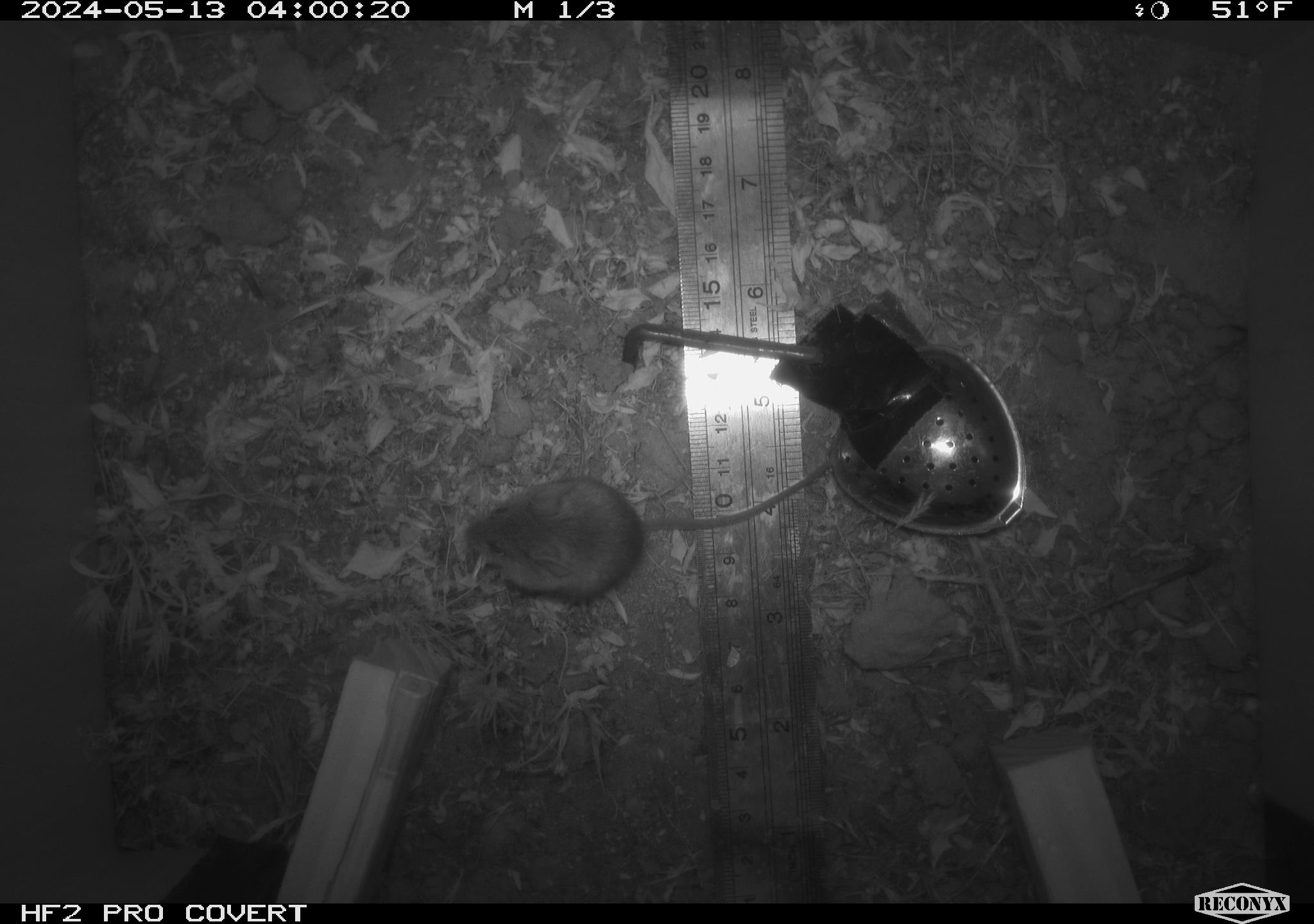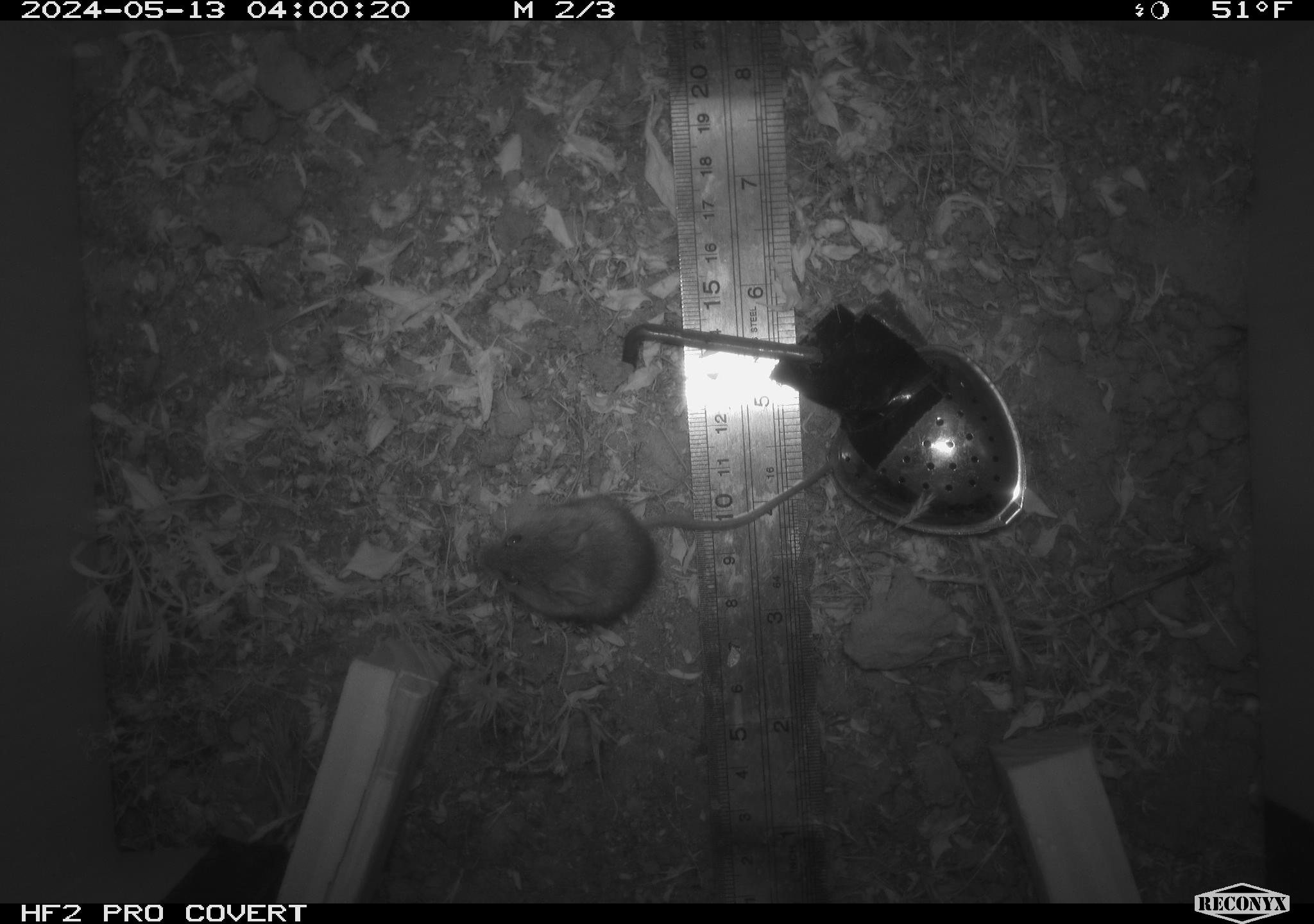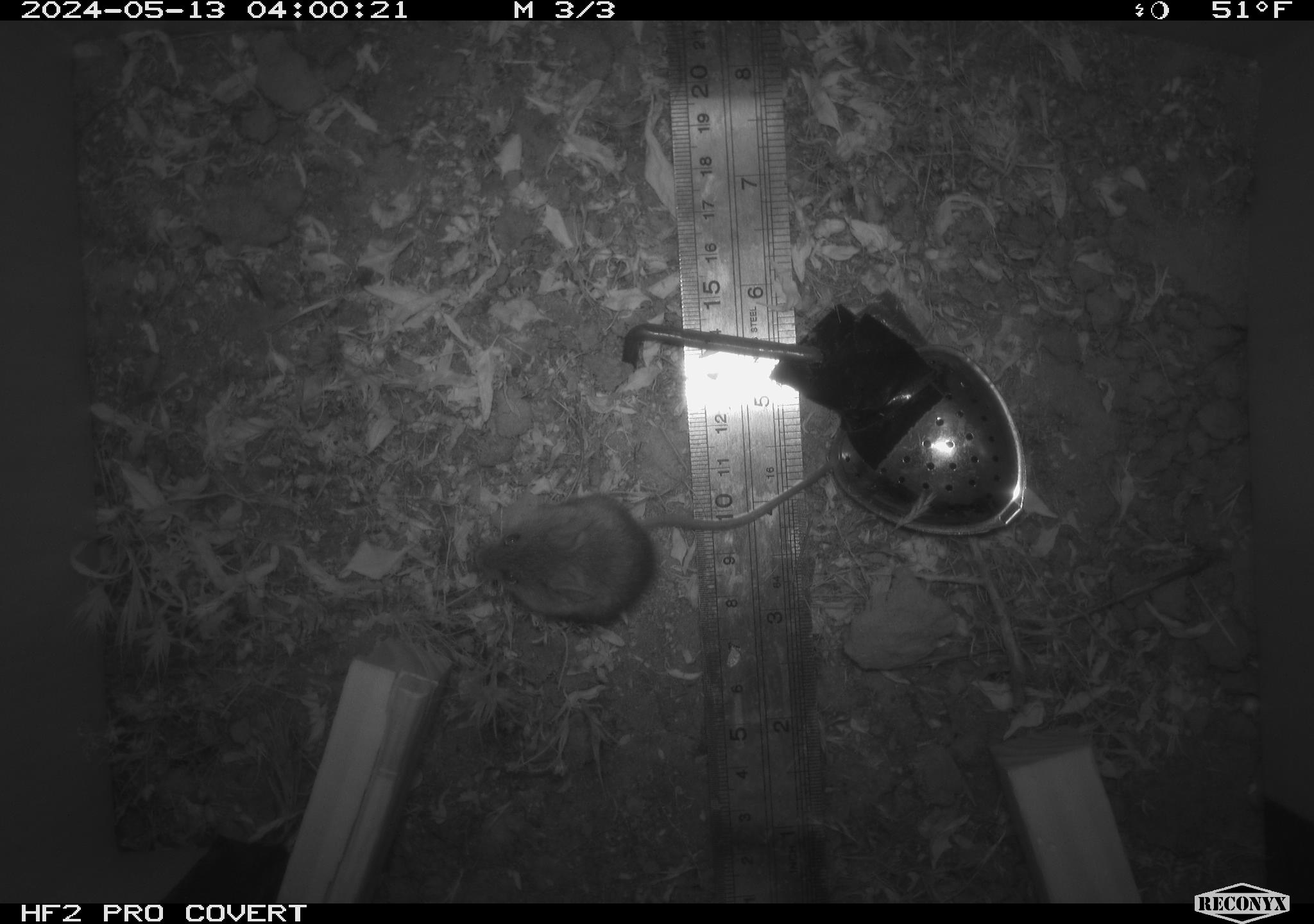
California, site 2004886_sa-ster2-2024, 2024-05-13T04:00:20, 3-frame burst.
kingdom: Animalia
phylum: Chordata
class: Mammalia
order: Rodentia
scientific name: Rodentia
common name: mouse species